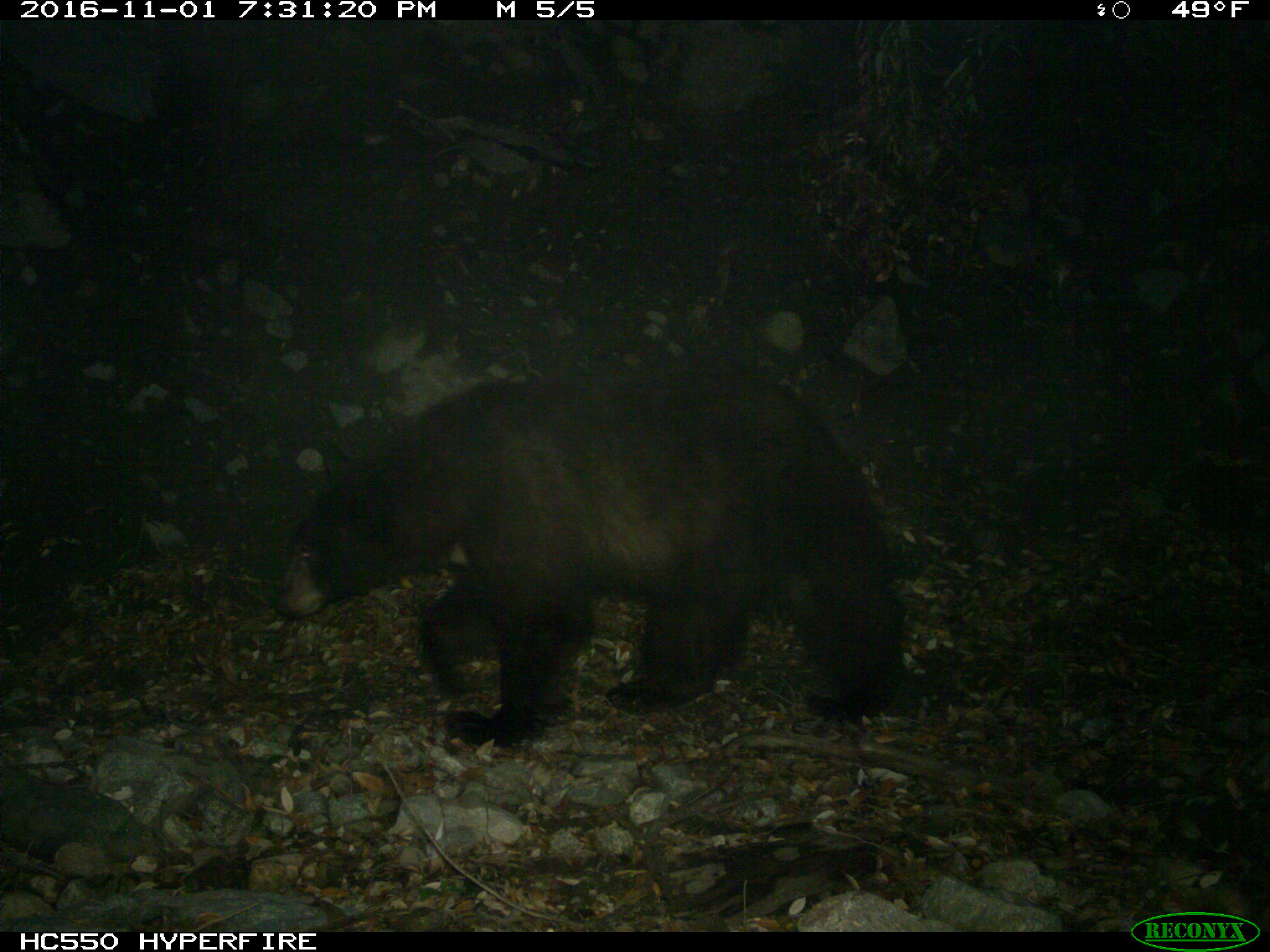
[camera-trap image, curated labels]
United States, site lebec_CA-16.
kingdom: Animalia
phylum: Chordata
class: Mammalia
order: Carnivora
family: Ursidae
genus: Ursus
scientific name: Ursus americanus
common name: american black bear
Ursus americanus (american black bear).